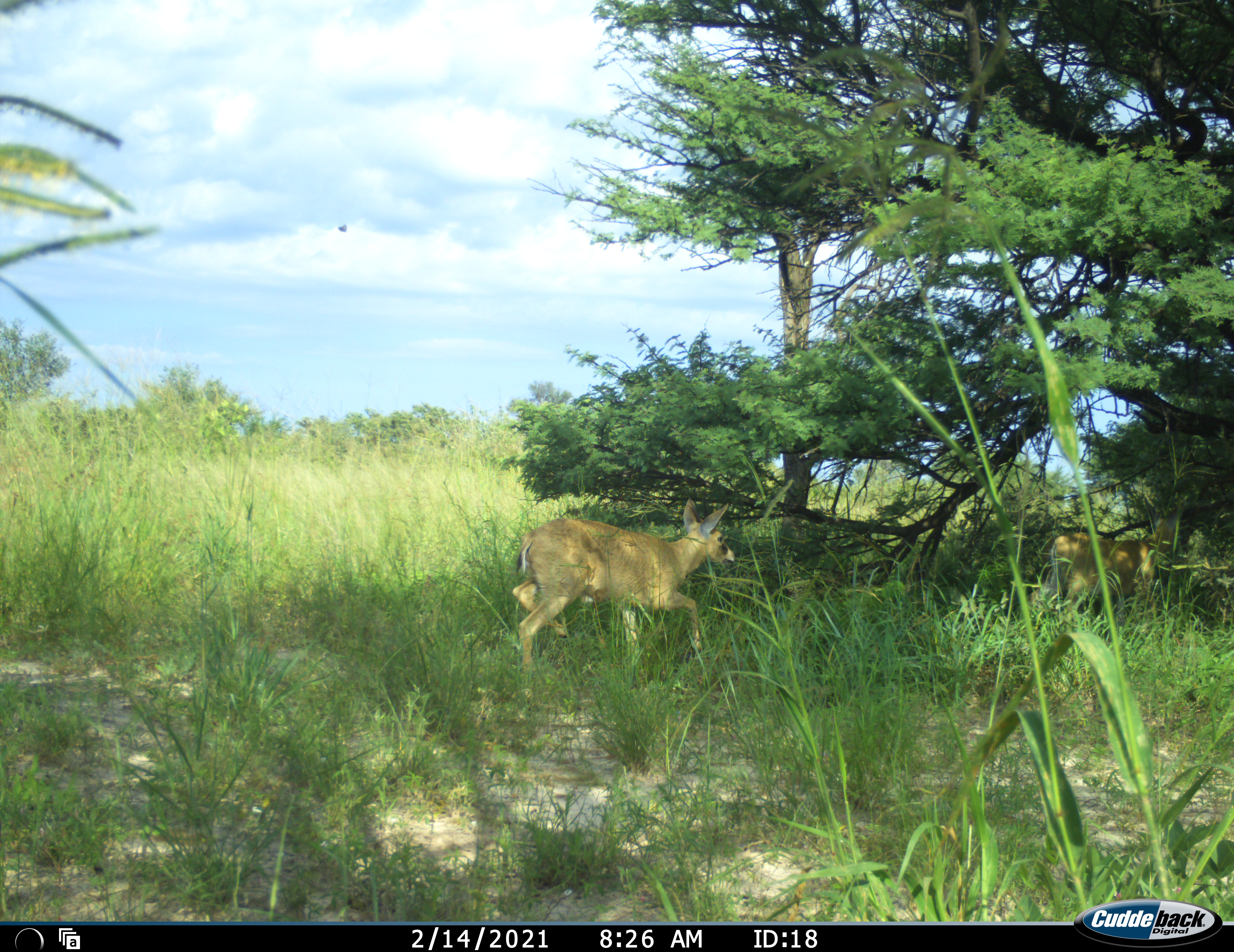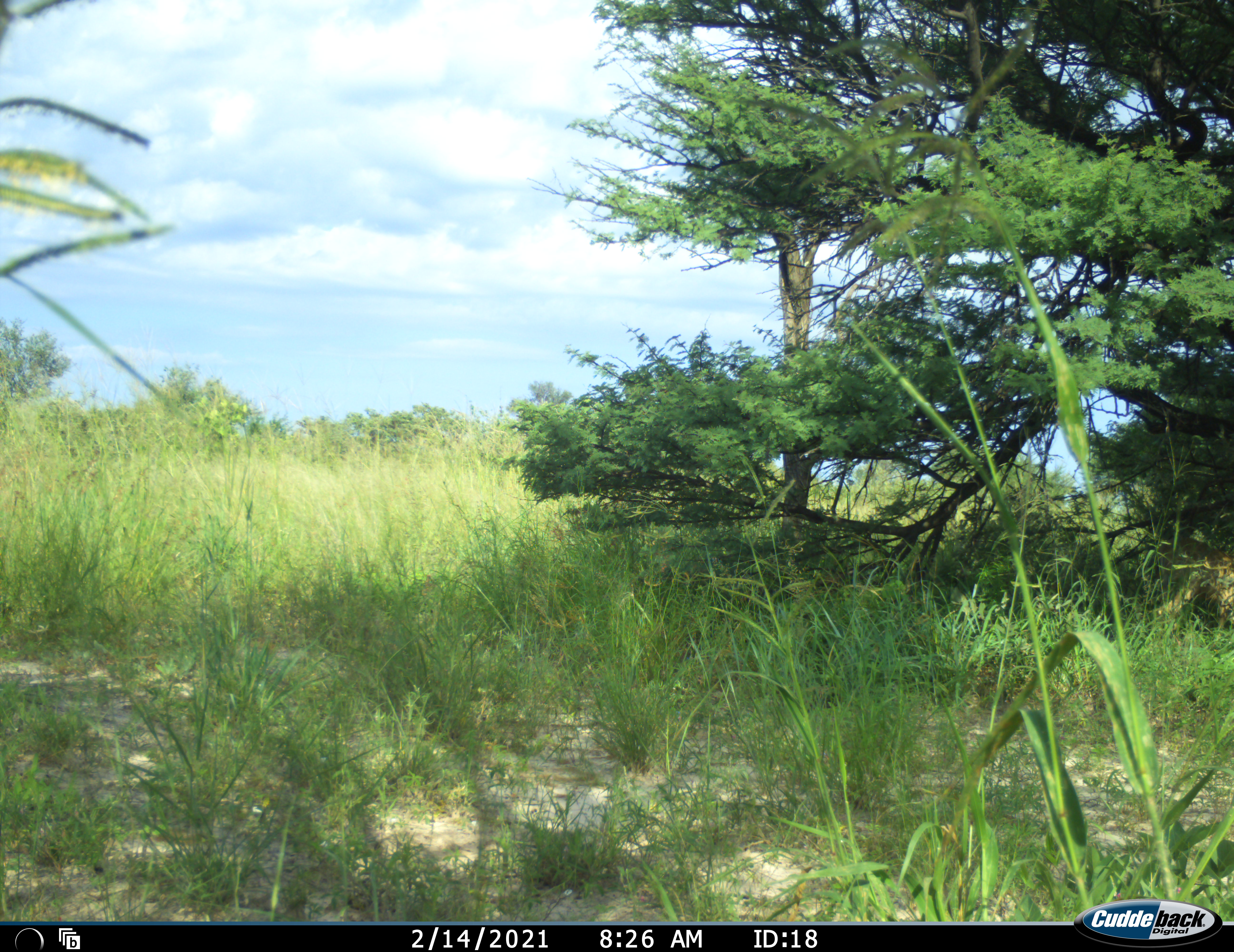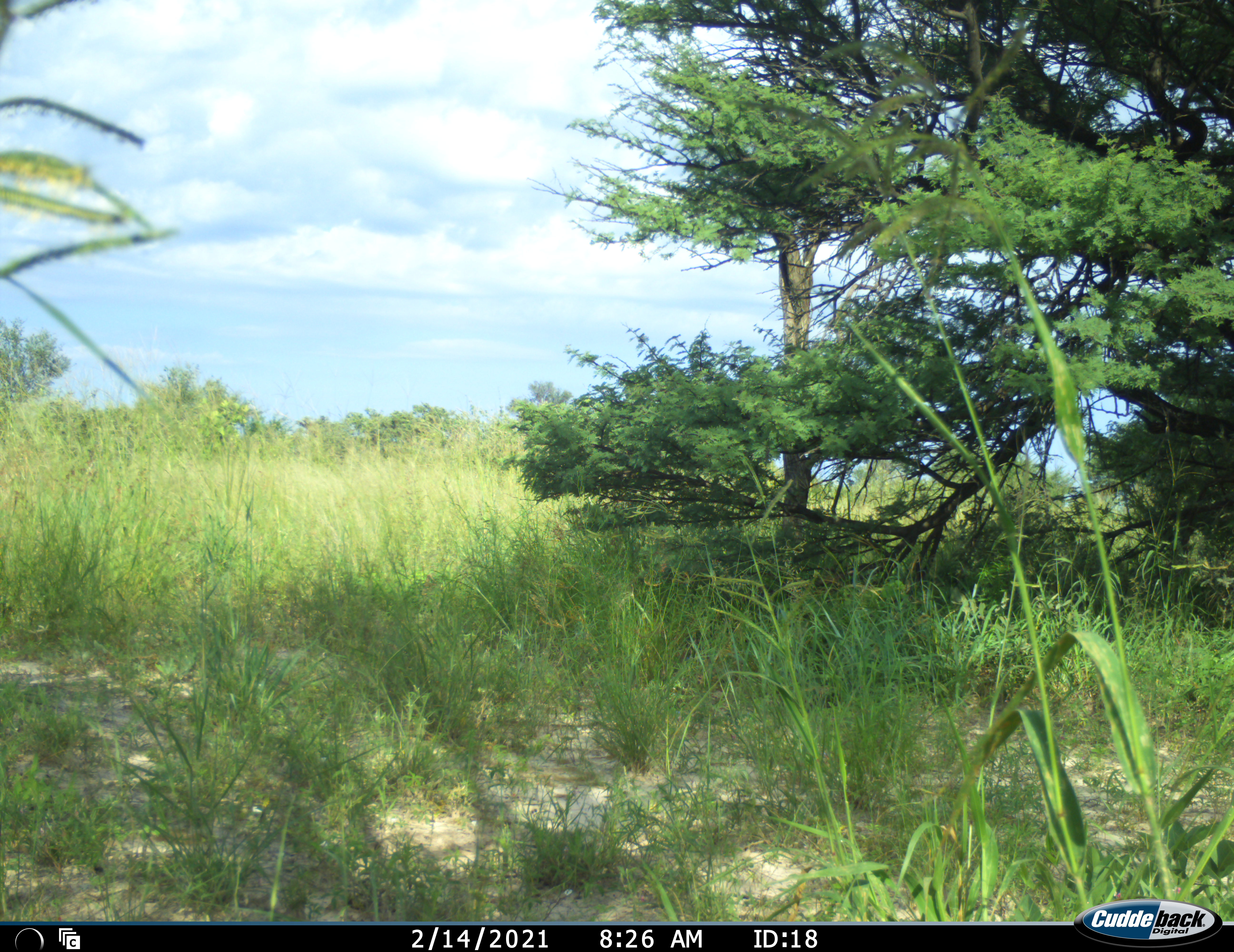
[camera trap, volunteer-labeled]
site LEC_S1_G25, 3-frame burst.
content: unidentified animal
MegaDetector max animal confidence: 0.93